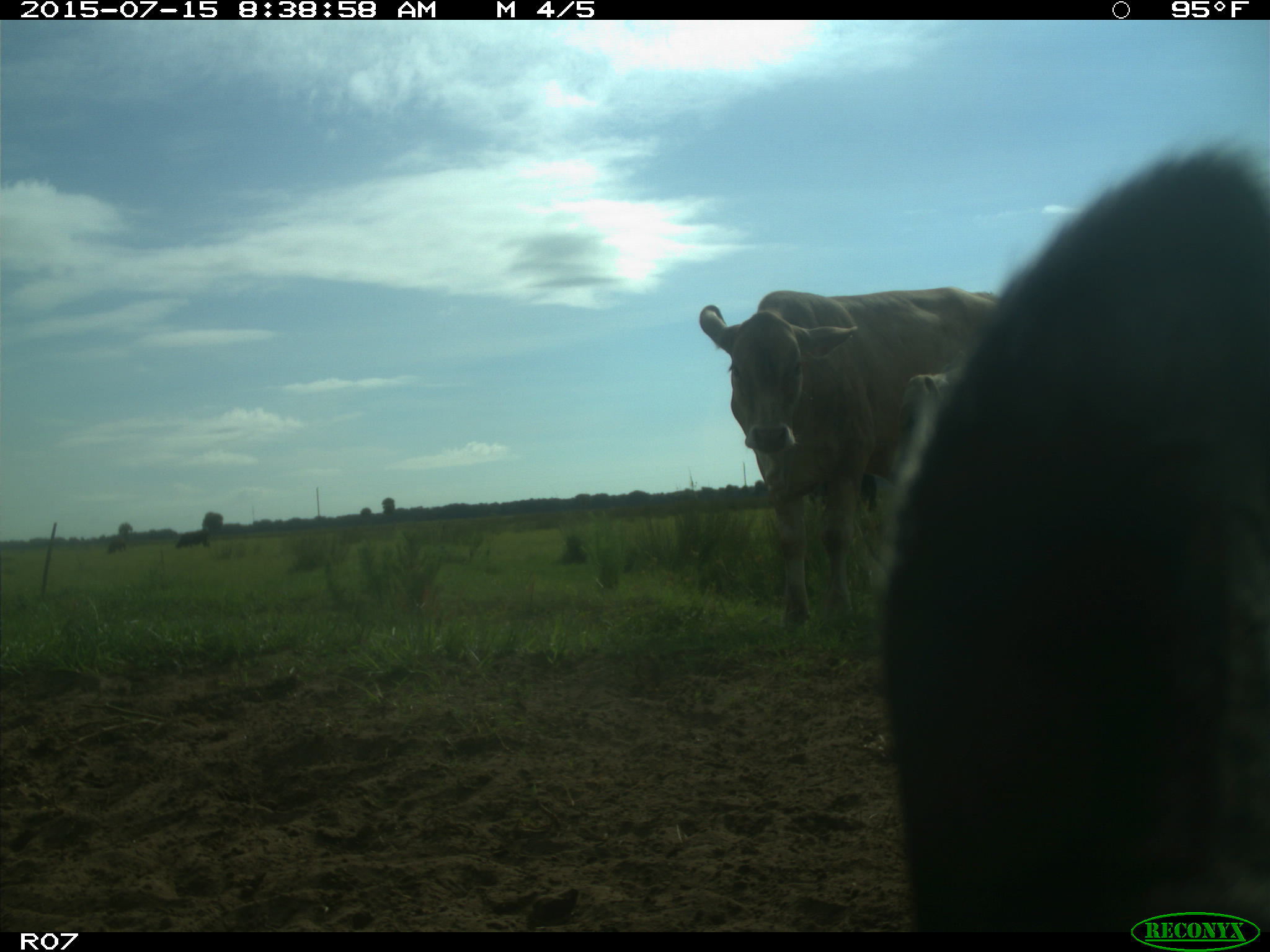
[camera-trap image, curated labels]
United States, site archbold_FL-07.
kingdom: Animalia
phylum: Chordata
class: Mammalia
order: Artiodactyla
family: Bovidae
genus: Bos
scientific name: Bos taurus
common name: domestic cow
Bos taurus (domestic cow).